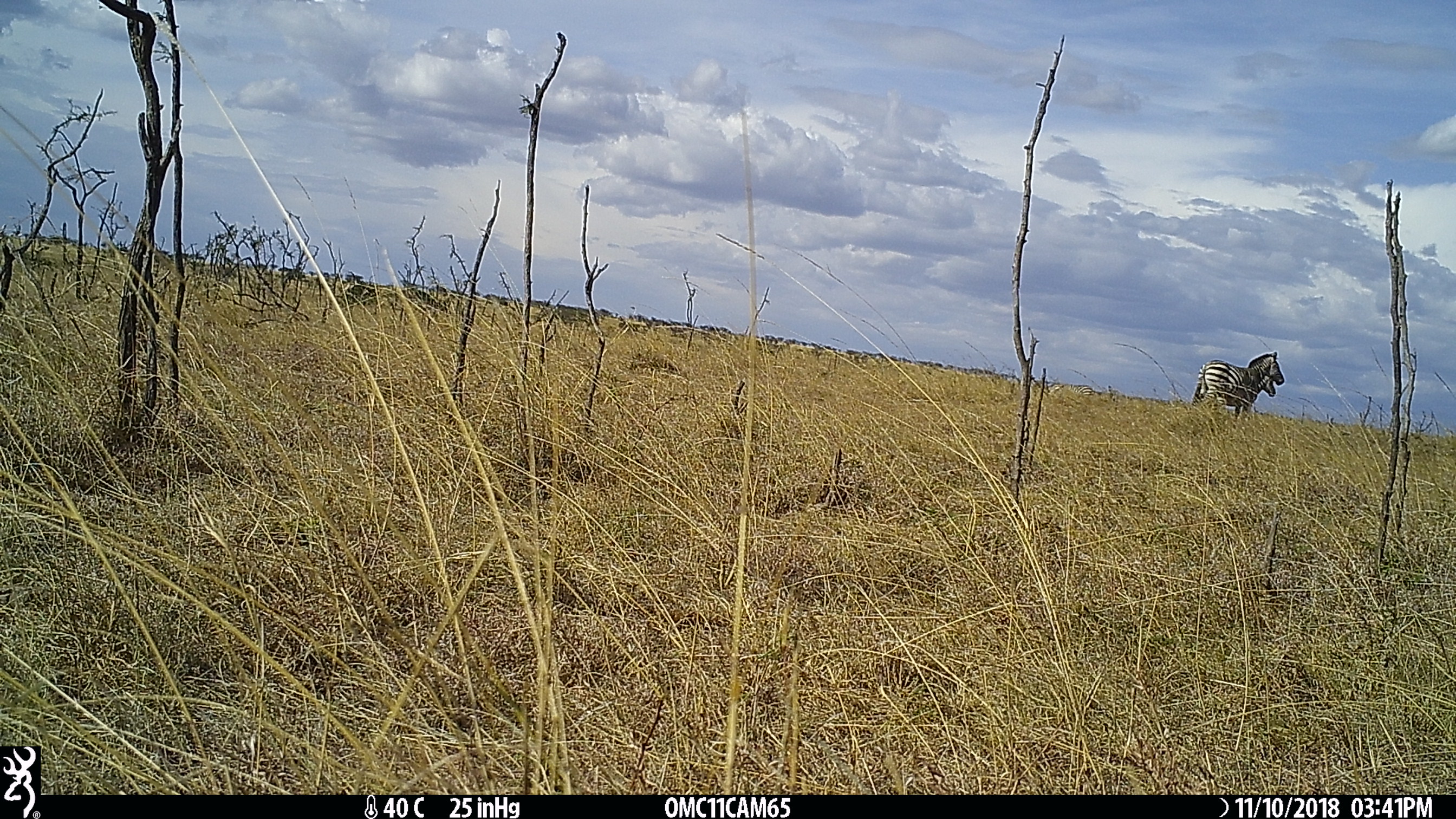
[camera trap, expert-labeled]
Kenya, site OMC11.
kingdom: Animalia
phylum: Chordata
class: Mammalia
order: Perissodactyla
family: Equidae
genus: Equus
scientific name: Equus quagga burchellii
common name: burchell's zebra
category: zebra